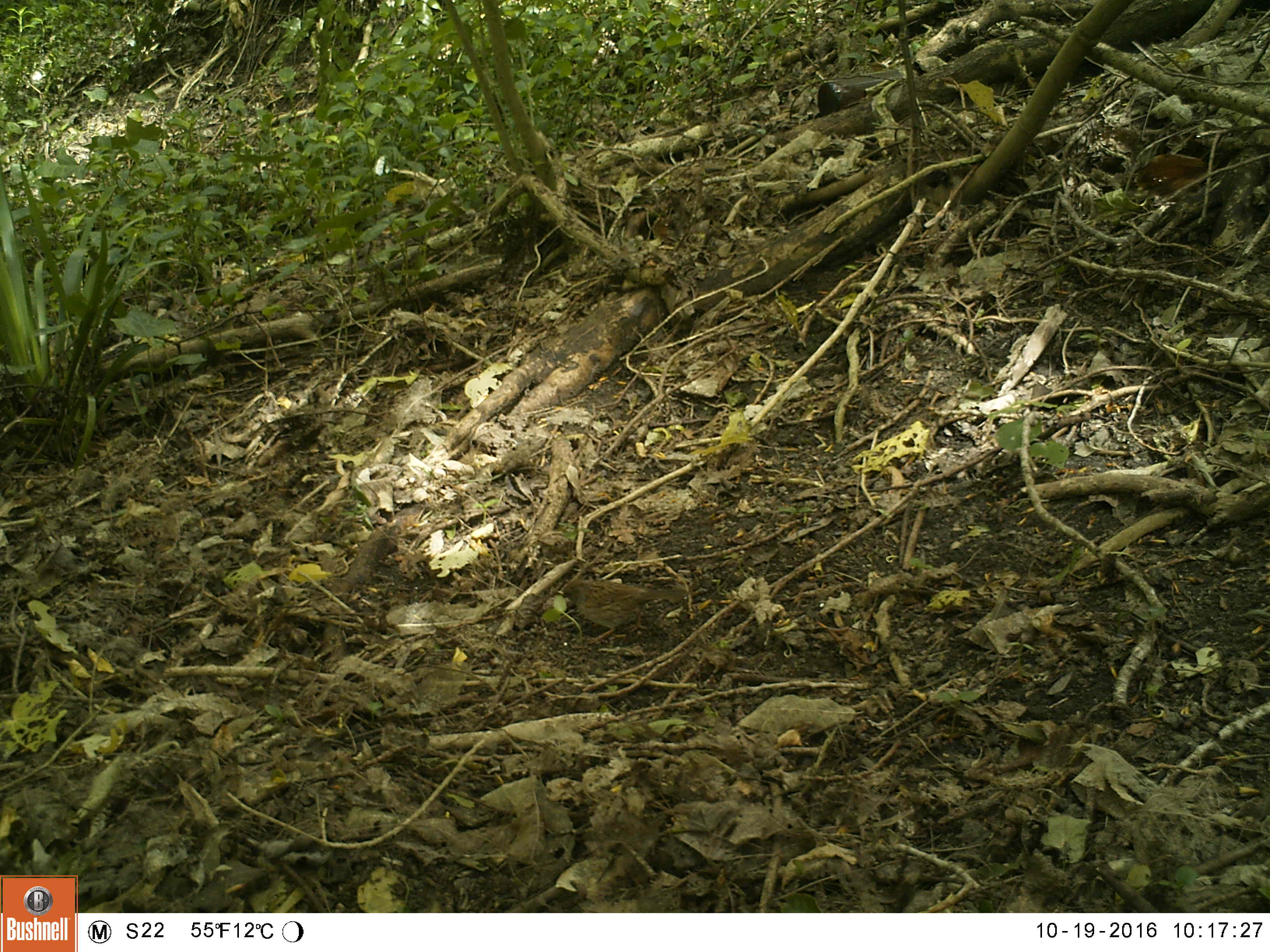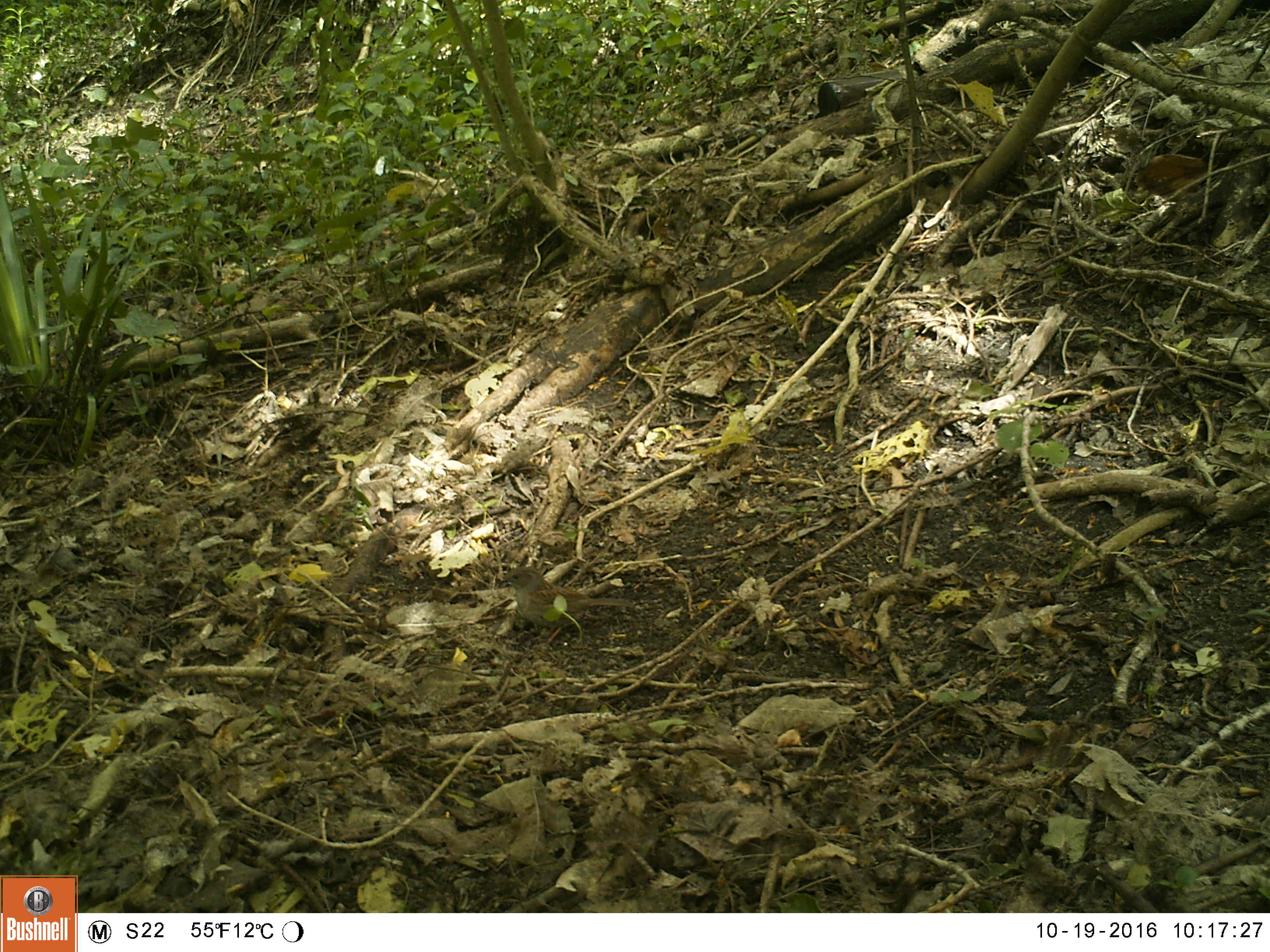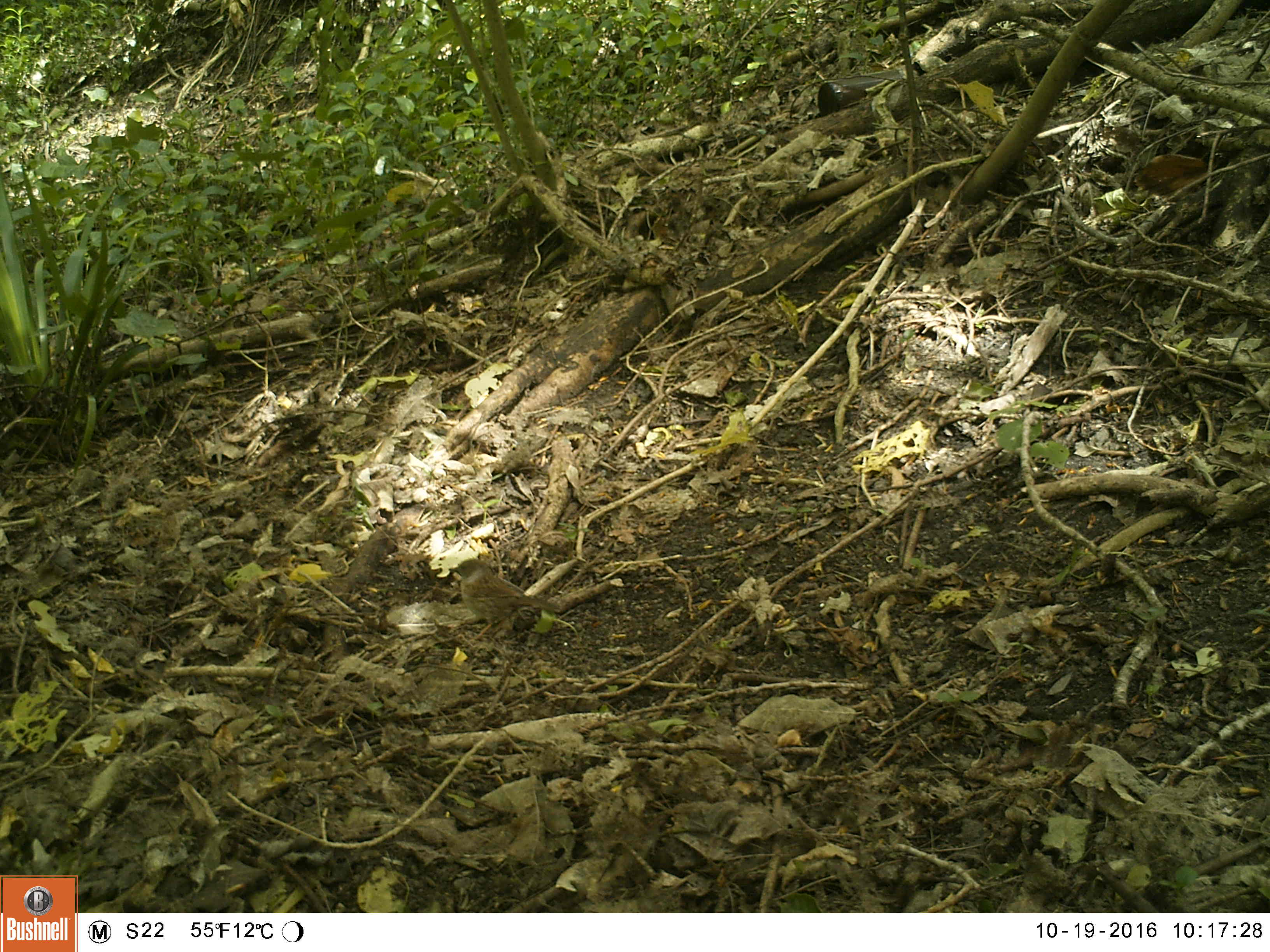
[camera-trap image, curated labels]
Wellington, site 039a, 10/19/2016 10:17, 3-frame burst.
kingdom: Animalia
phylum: Chordata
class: Aves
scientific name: Aves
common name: bird